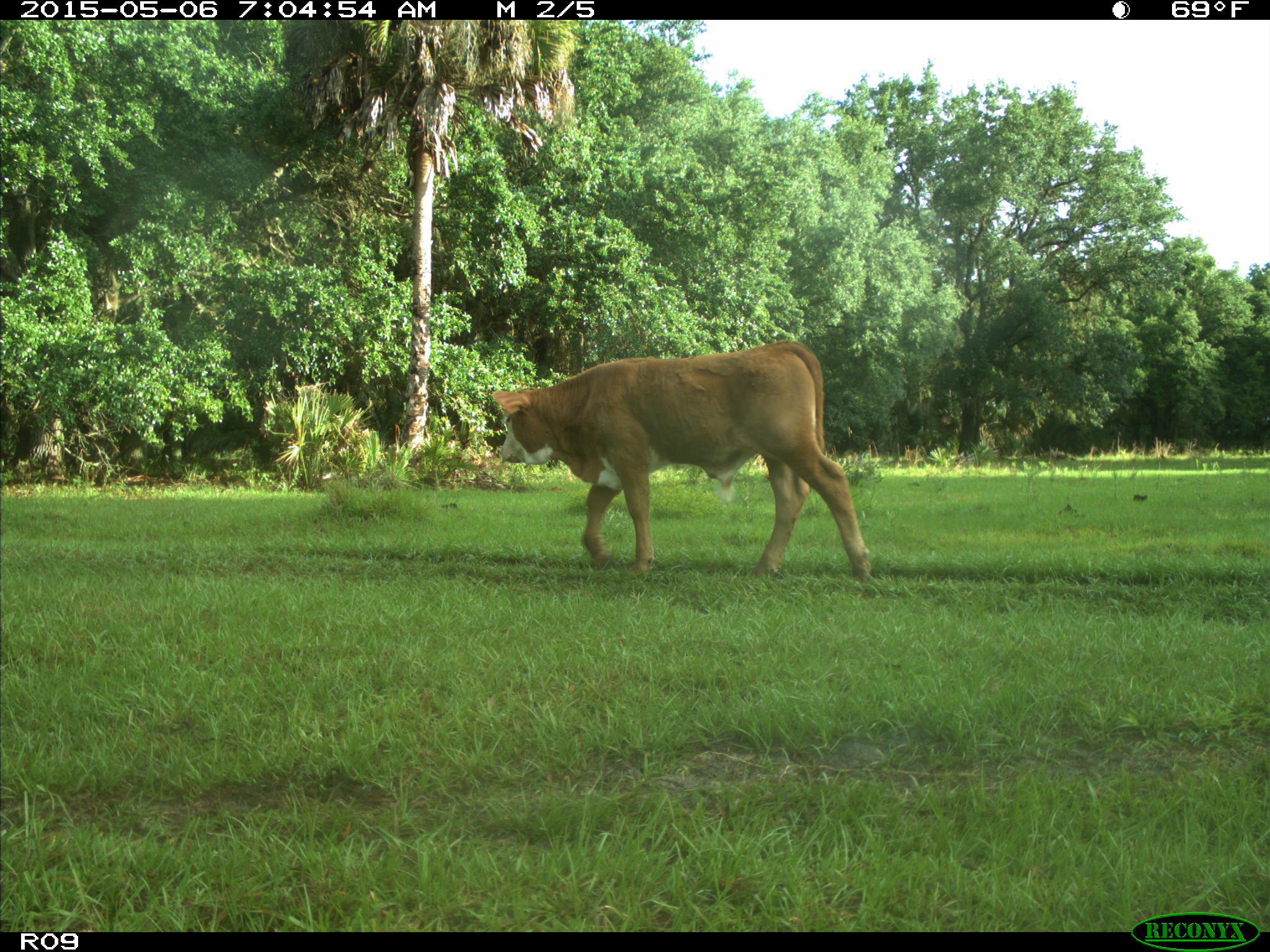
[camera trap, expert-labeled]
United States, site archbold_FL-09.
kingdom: Animalia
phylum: Chordata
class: Mammalia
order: Artiodactyla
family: Bovidae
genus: Bos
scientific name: Bos taurus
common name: domestic cow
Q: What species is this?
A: Bos taurus (domestic cow).